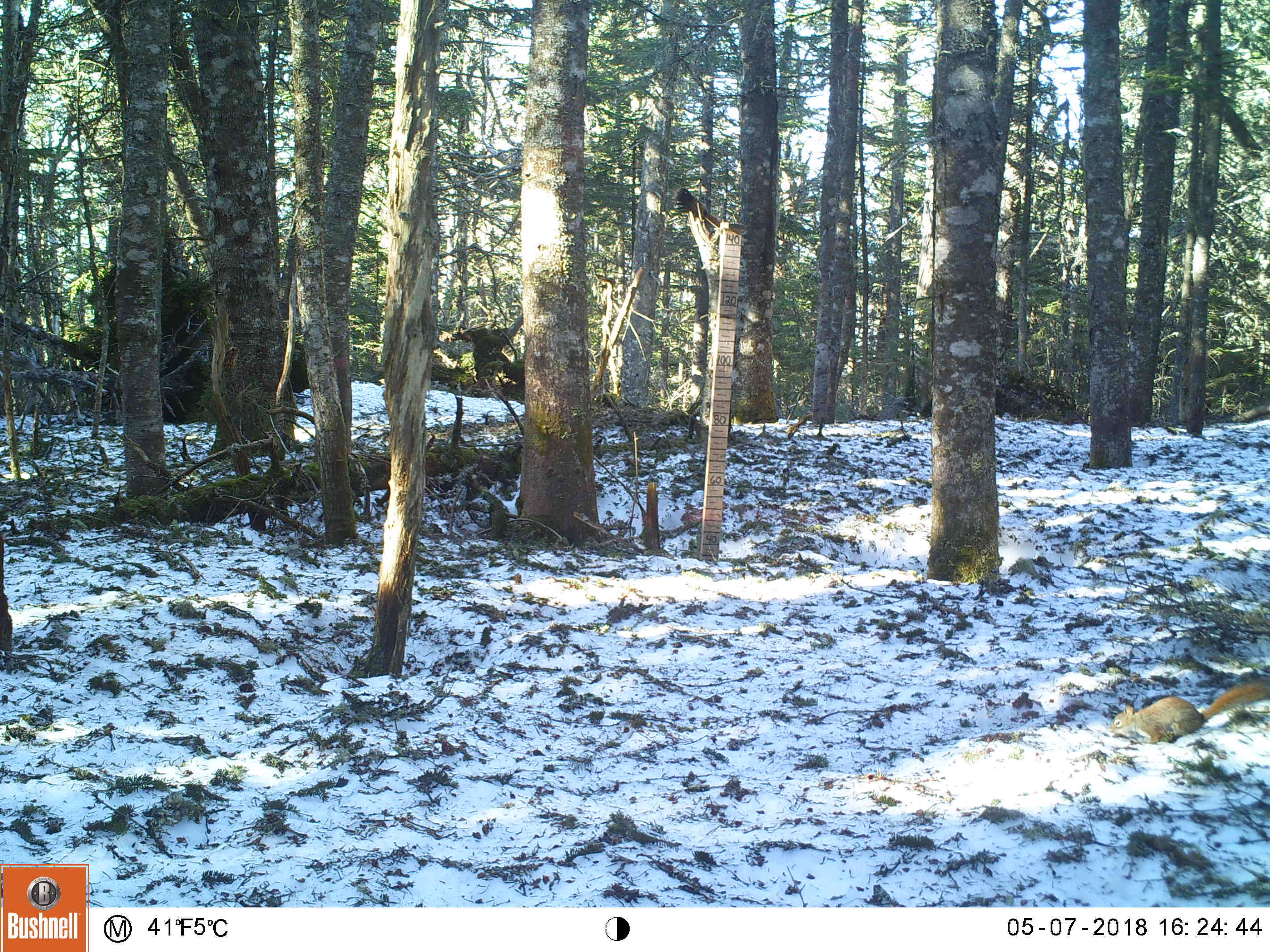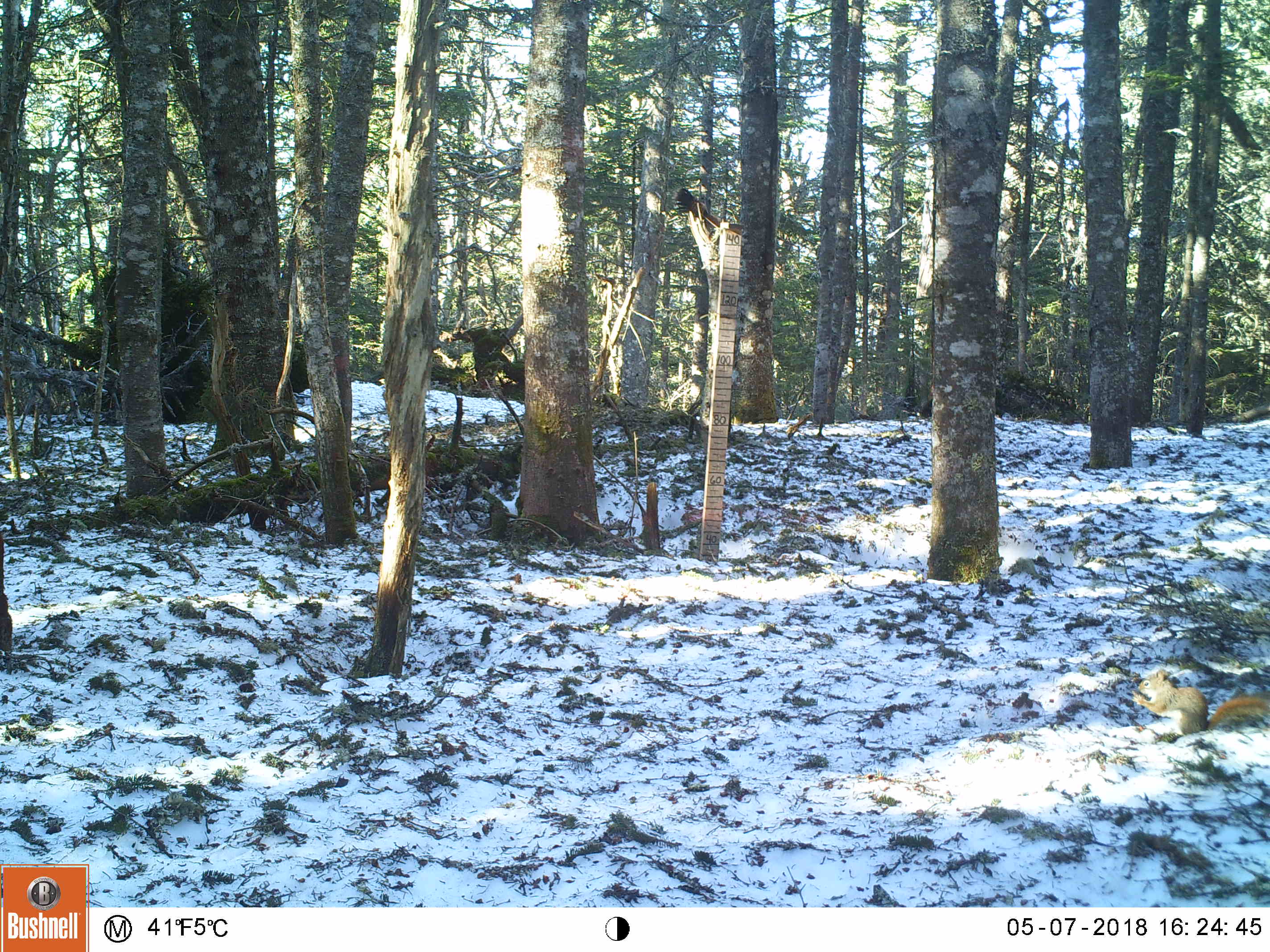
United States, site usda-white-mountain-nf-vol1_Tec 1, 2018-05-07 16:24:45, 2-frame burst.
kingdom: Animalia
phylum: Chordata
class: Mammalia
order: Rodentia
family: Sciuridae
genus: Tamiasciurus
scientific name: Tamiasciurus hudsonicus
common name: red squirrel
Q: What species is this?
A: Red squirrel (Tamiasciurus hudsonicus).